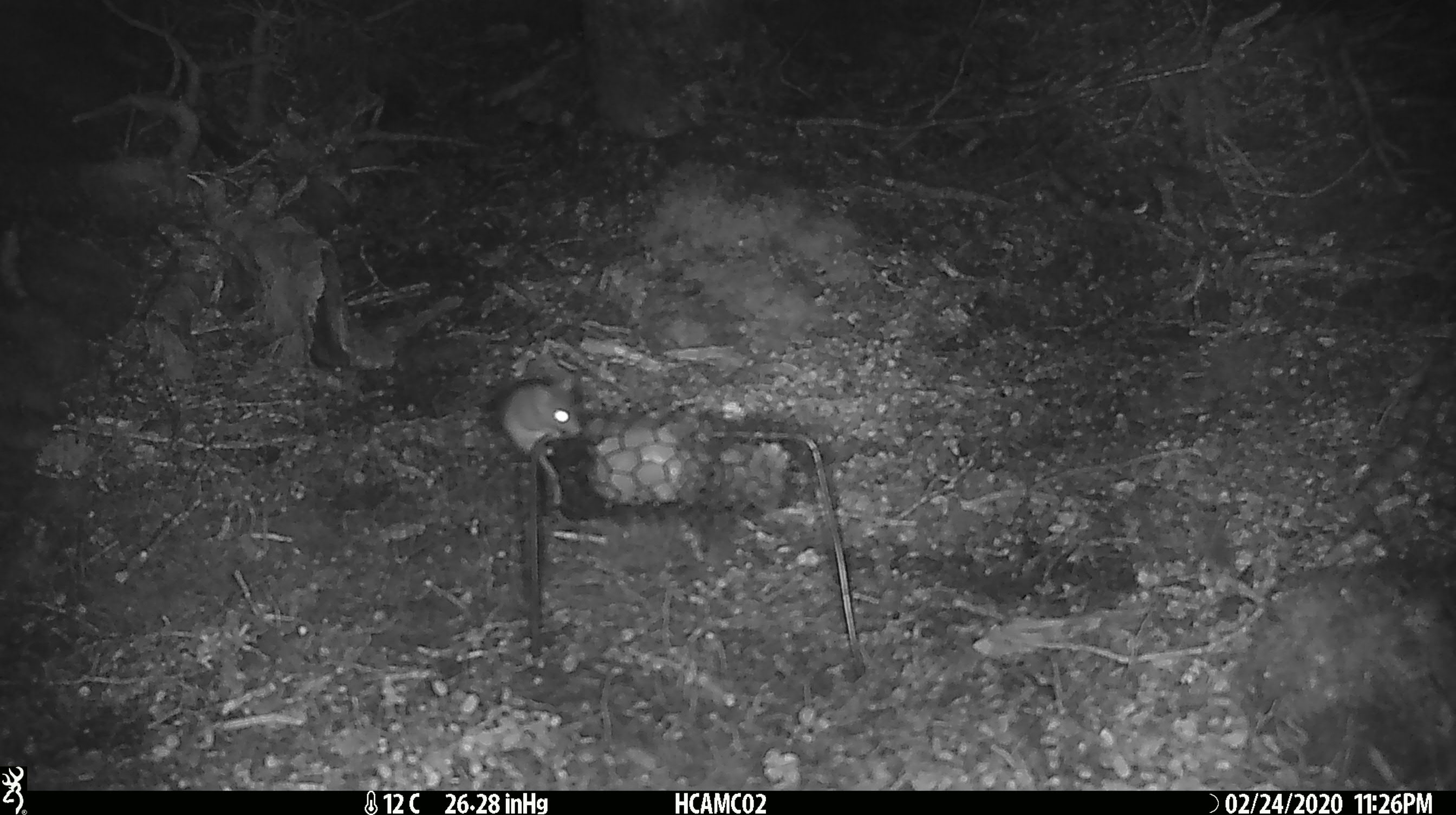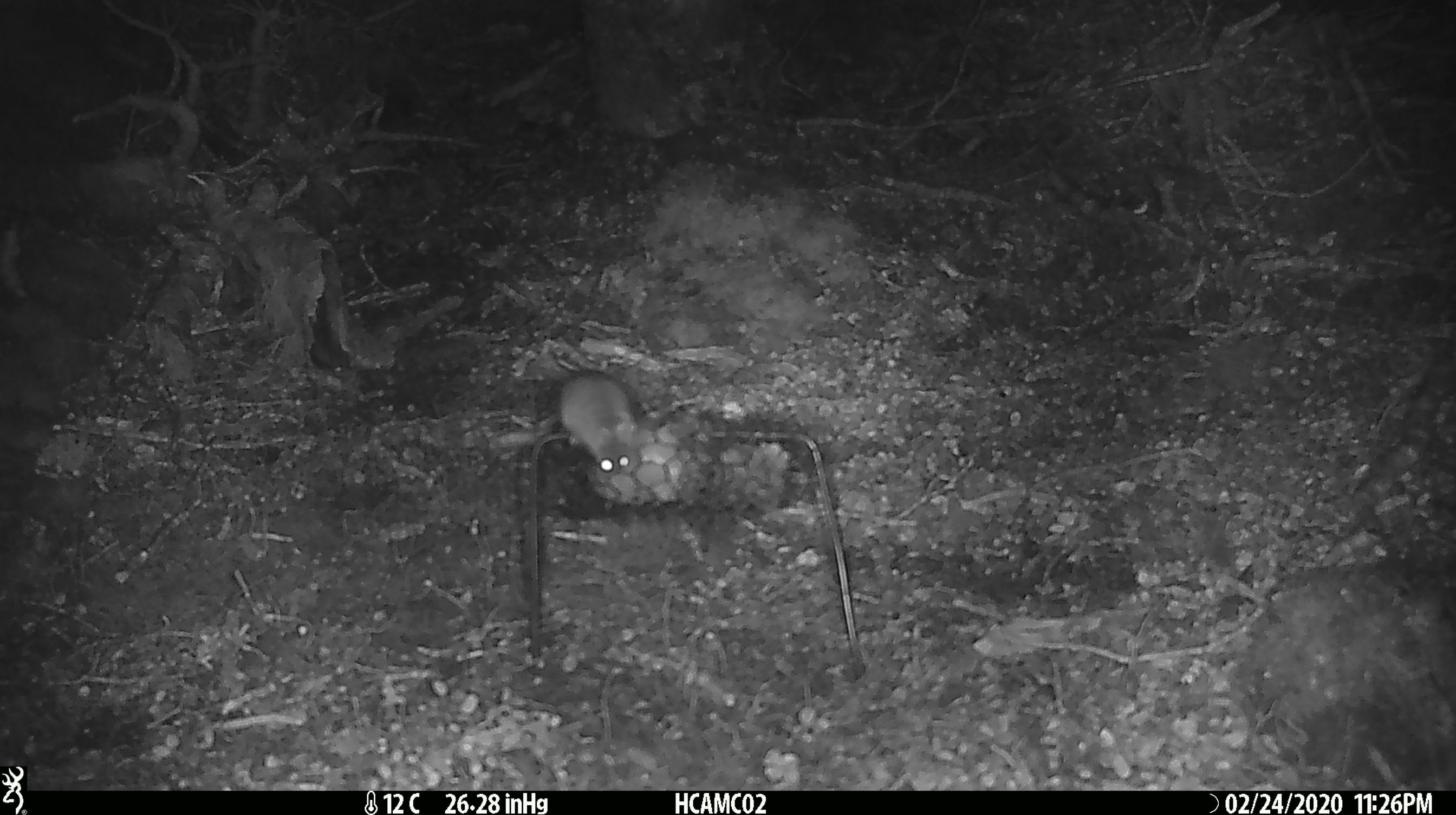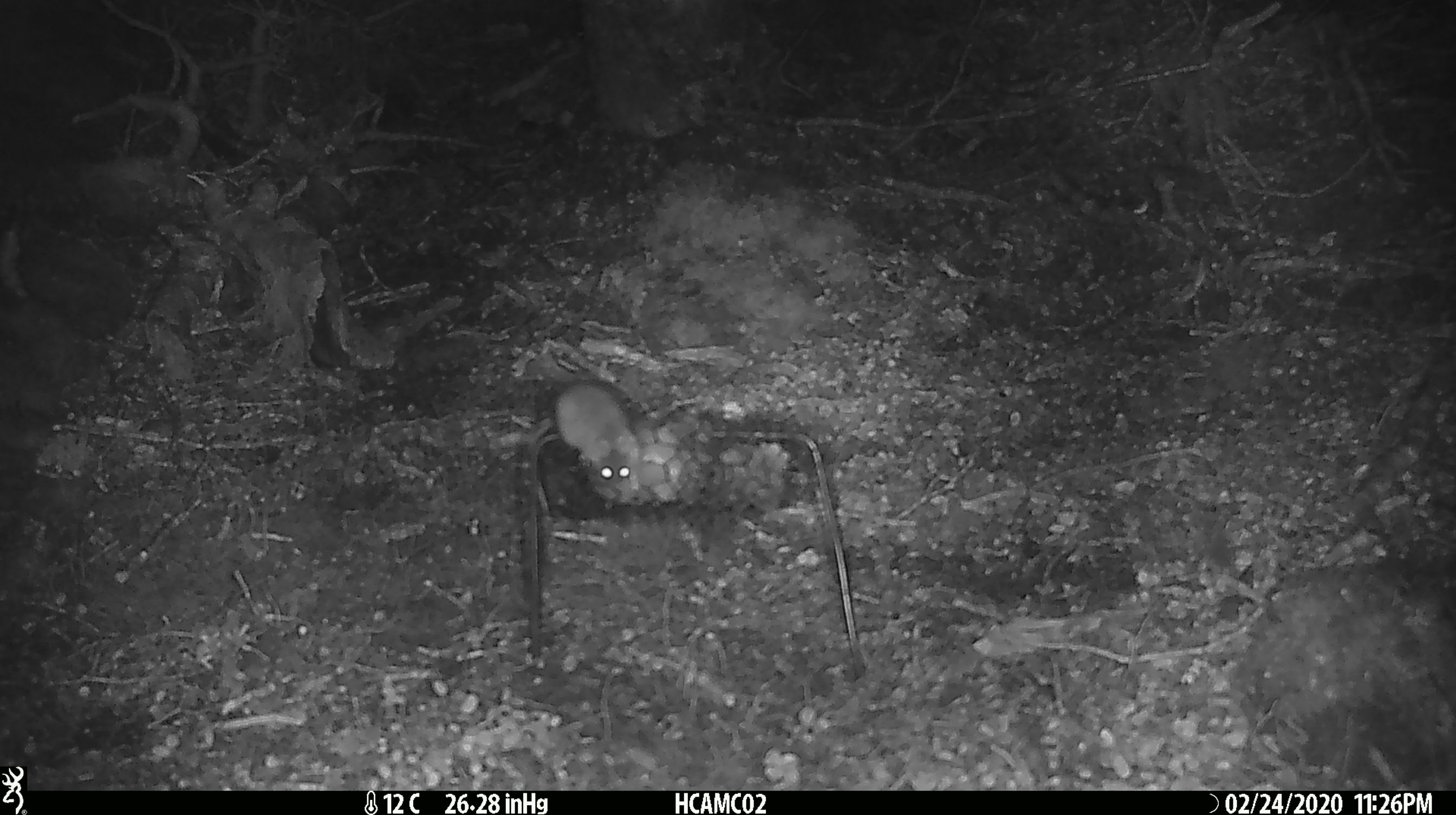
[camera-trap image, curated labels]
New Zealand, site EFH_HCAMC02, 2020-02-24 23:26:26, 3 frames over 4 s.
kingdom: Animalia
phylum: Chordata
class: Mammalia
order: Rodentia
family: Muridae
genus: Mus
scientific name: Mus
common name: mouse